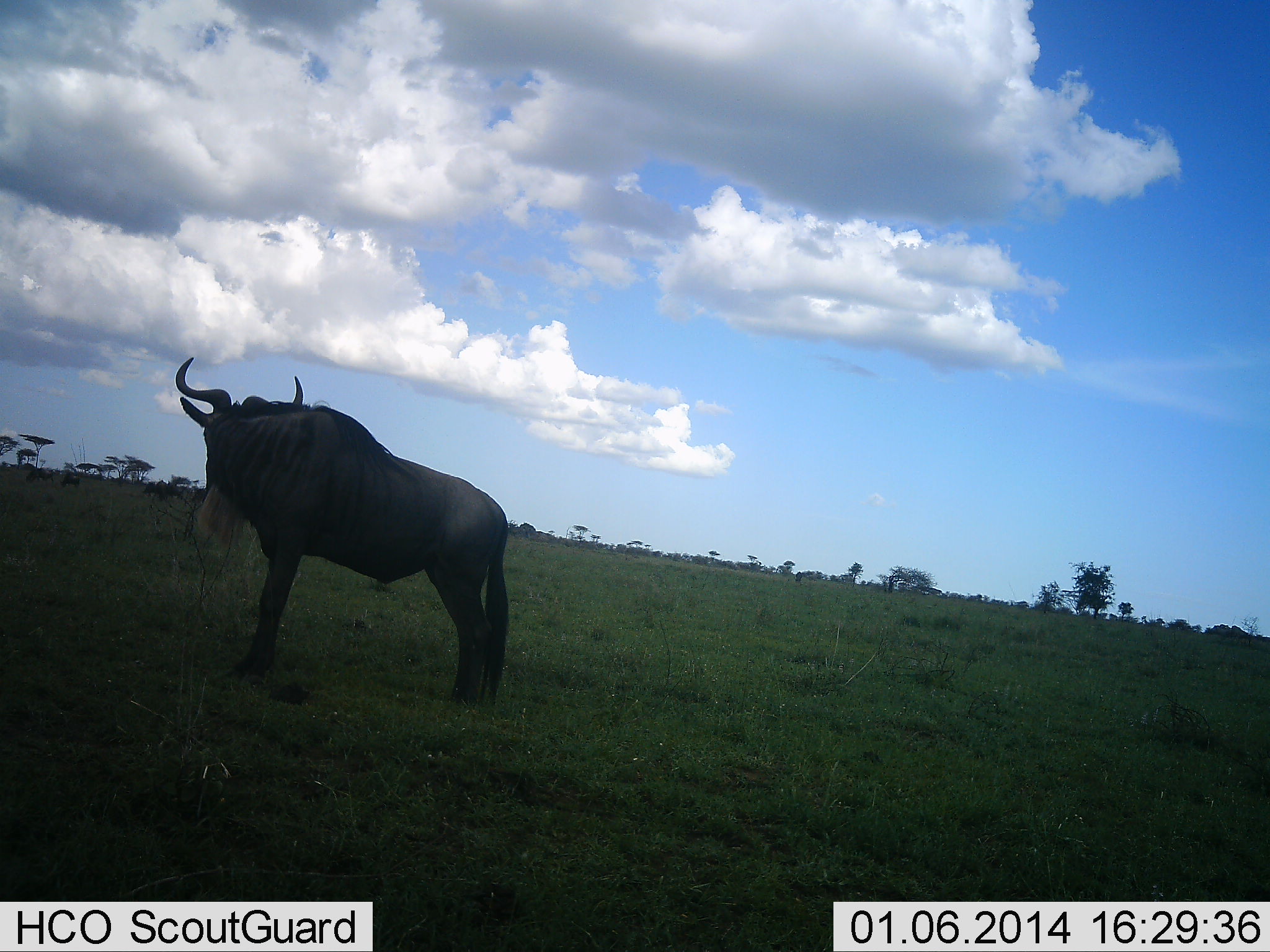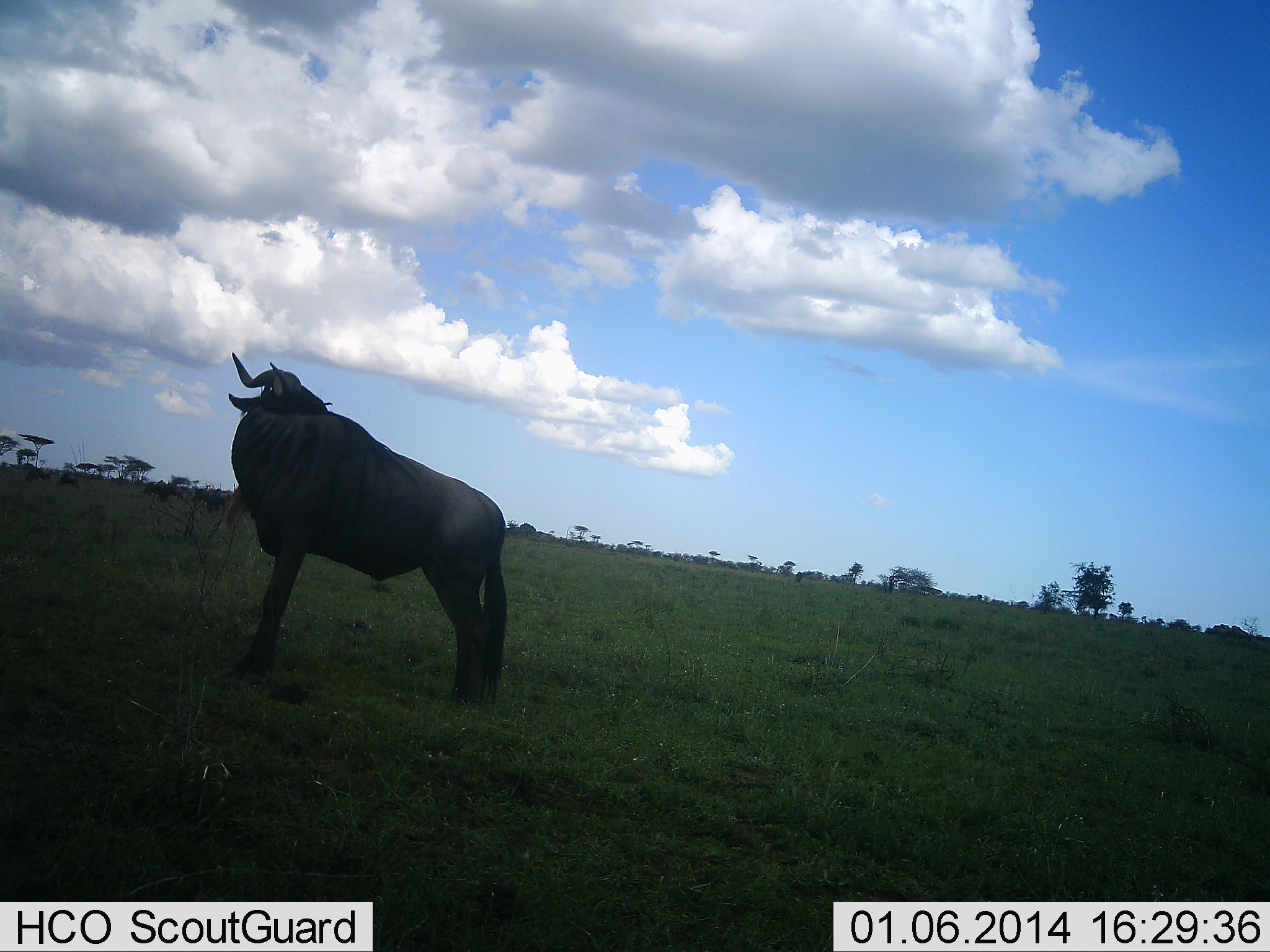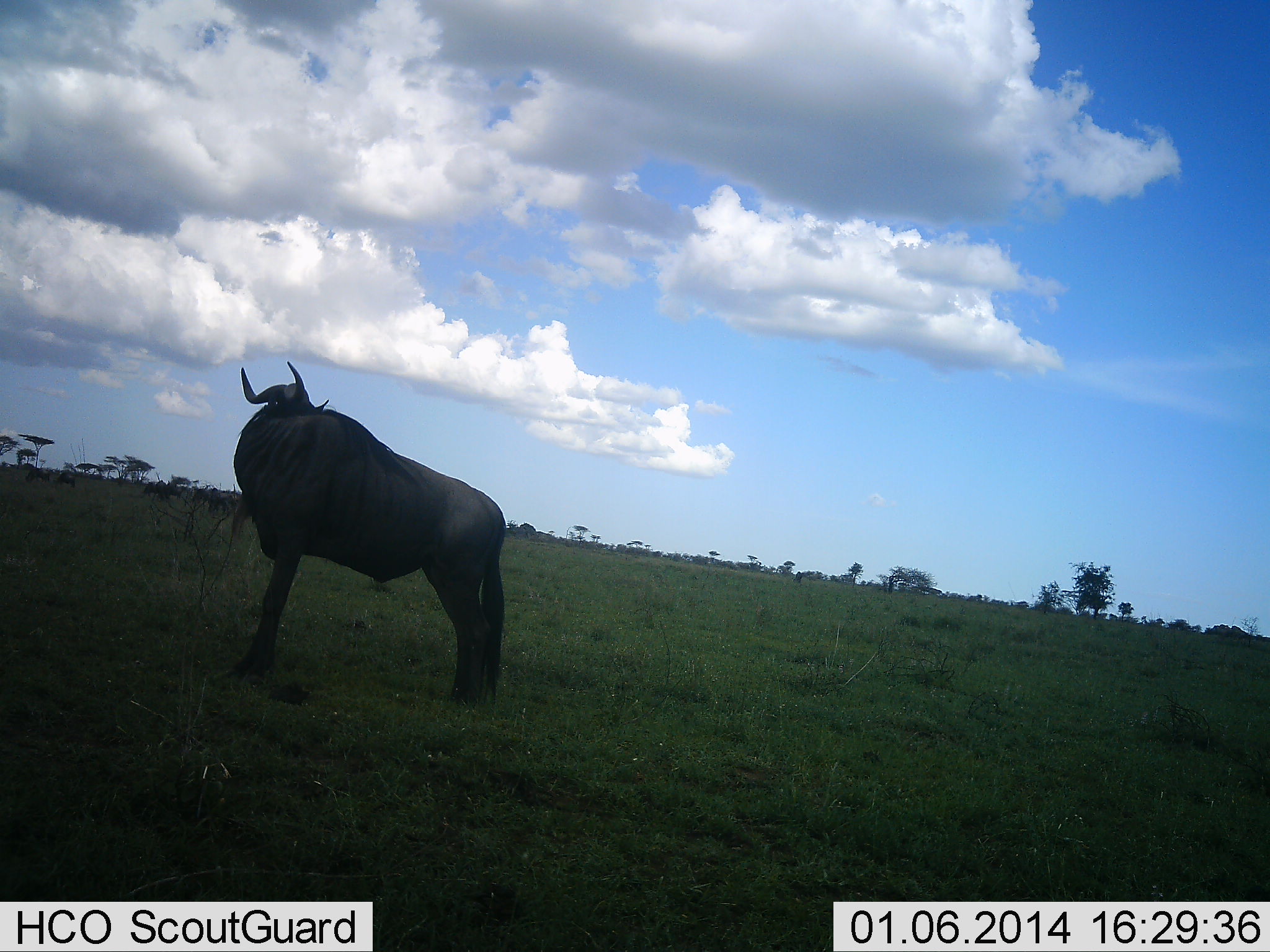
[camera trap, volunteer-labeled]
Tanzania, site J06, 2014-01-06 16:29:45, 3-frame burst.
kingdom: Animalia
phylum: Chordata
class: Mammalia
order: Artiodactyla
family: Bovidae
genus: Connochaetes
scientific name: Connochaetes taurinus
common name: blue wildebeest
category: wildebeest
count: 1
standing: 100%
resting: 0%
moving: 10%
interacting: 0%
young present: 0%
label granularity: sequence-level